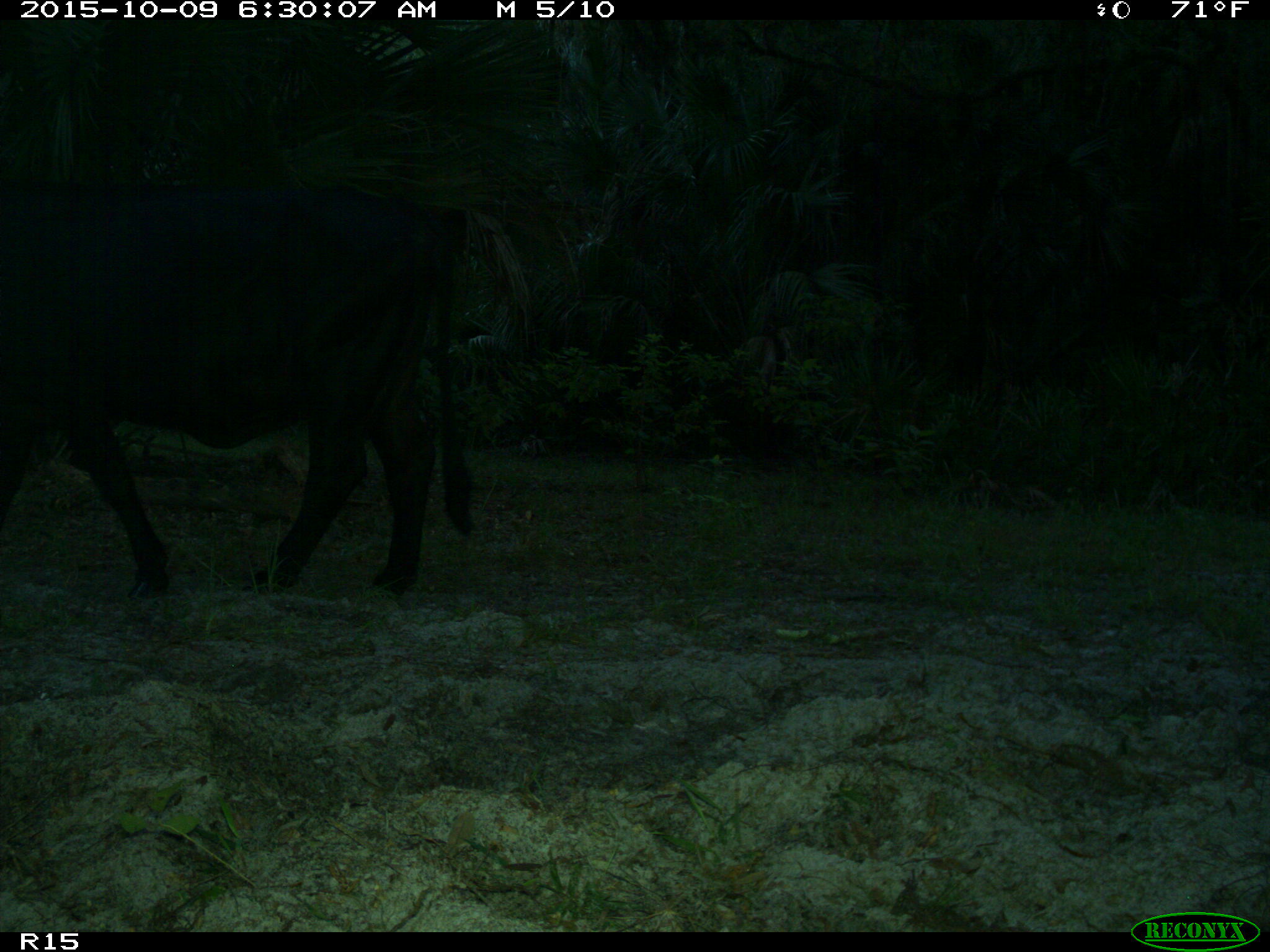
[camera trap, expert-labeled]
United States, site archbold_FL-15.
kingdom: Animalia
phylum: Chordata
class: Mammalia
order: Artiodactyla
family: Bovidae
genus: Bos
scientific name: Bos taurus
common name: domestic cow